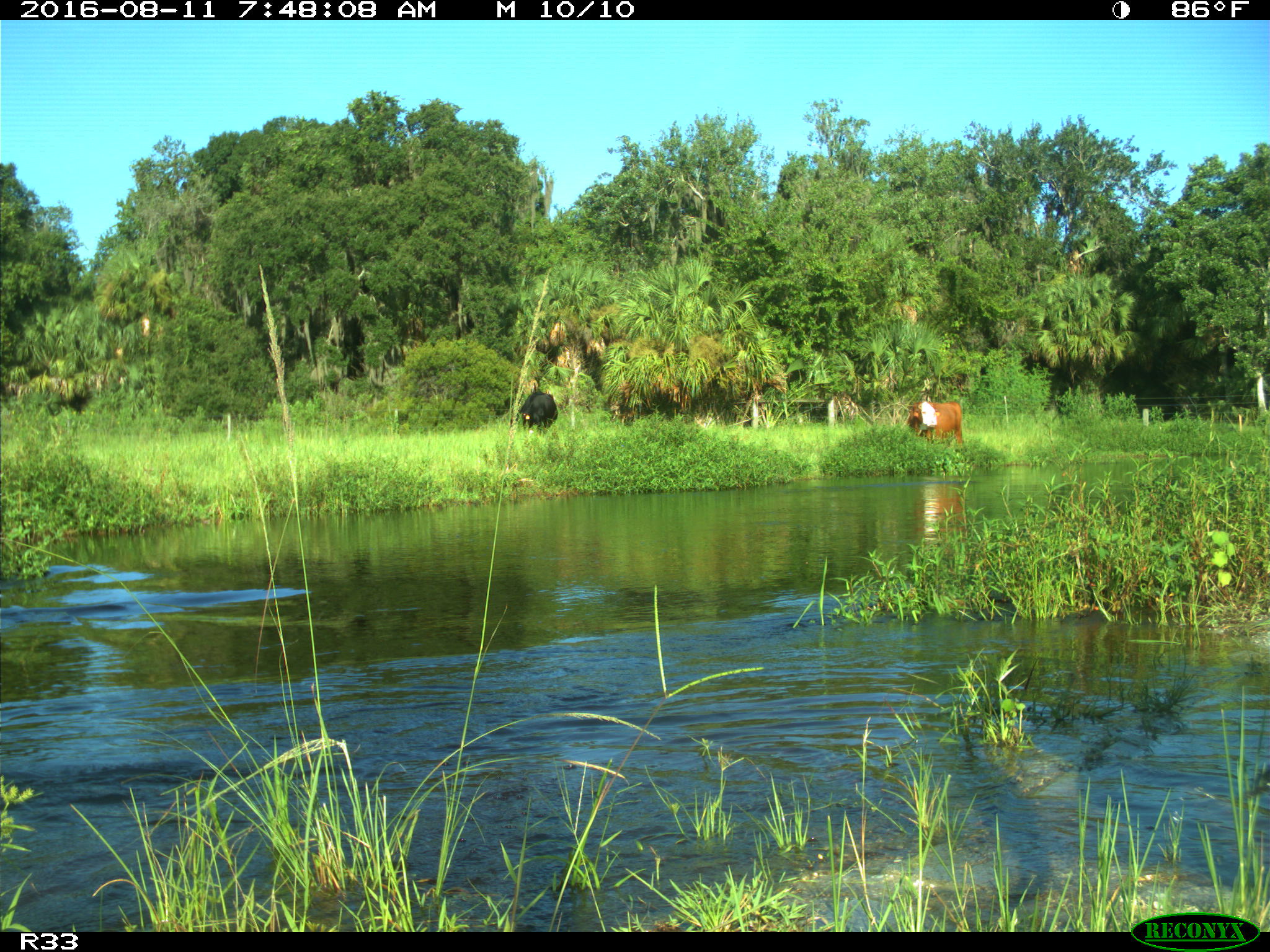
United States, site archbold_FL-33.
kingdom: Animalia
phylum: Chordata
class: Mammalia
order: Artiodactyla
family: Bovidae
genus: Bos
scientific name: Bos taurus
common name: domestic cow